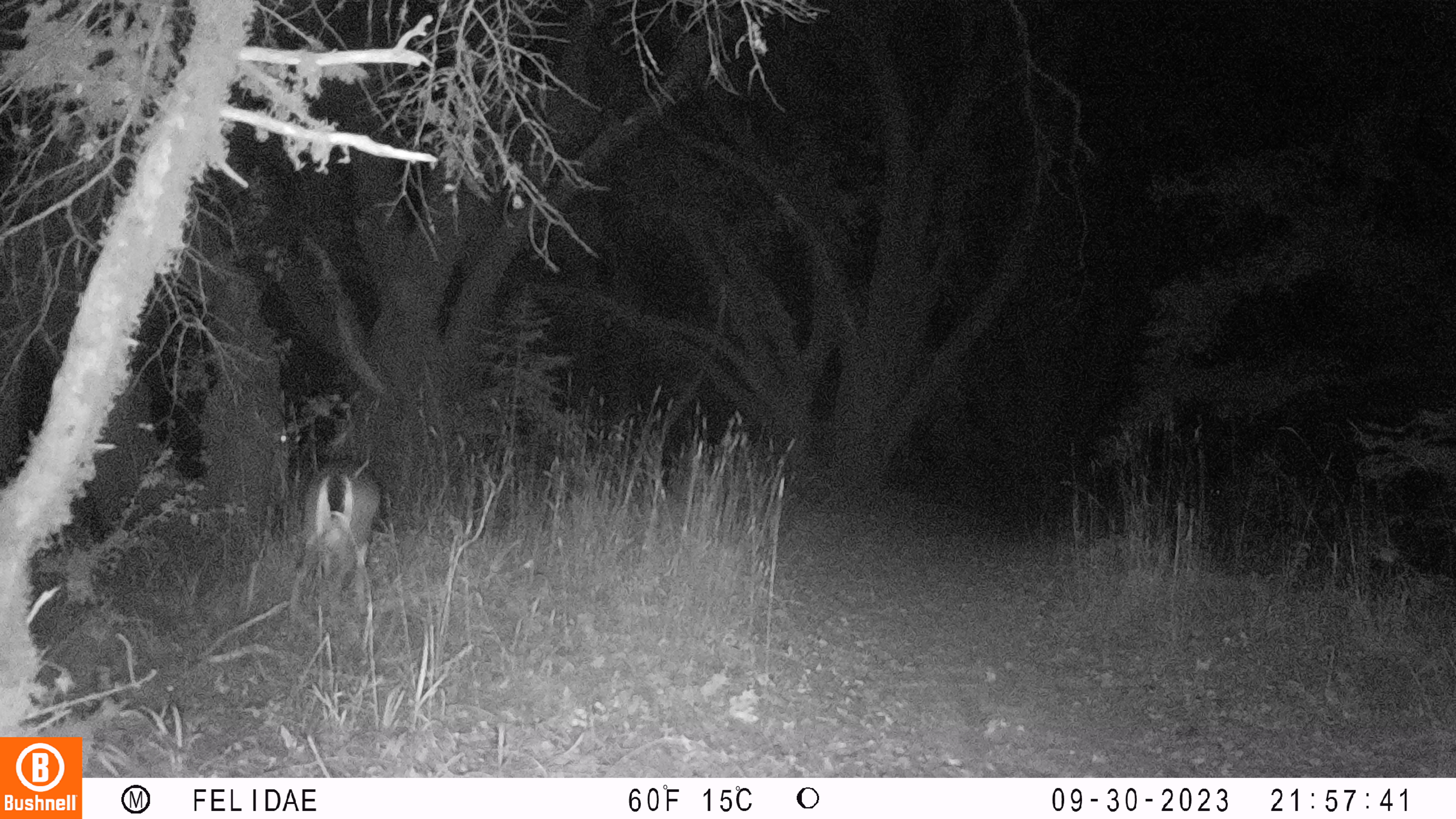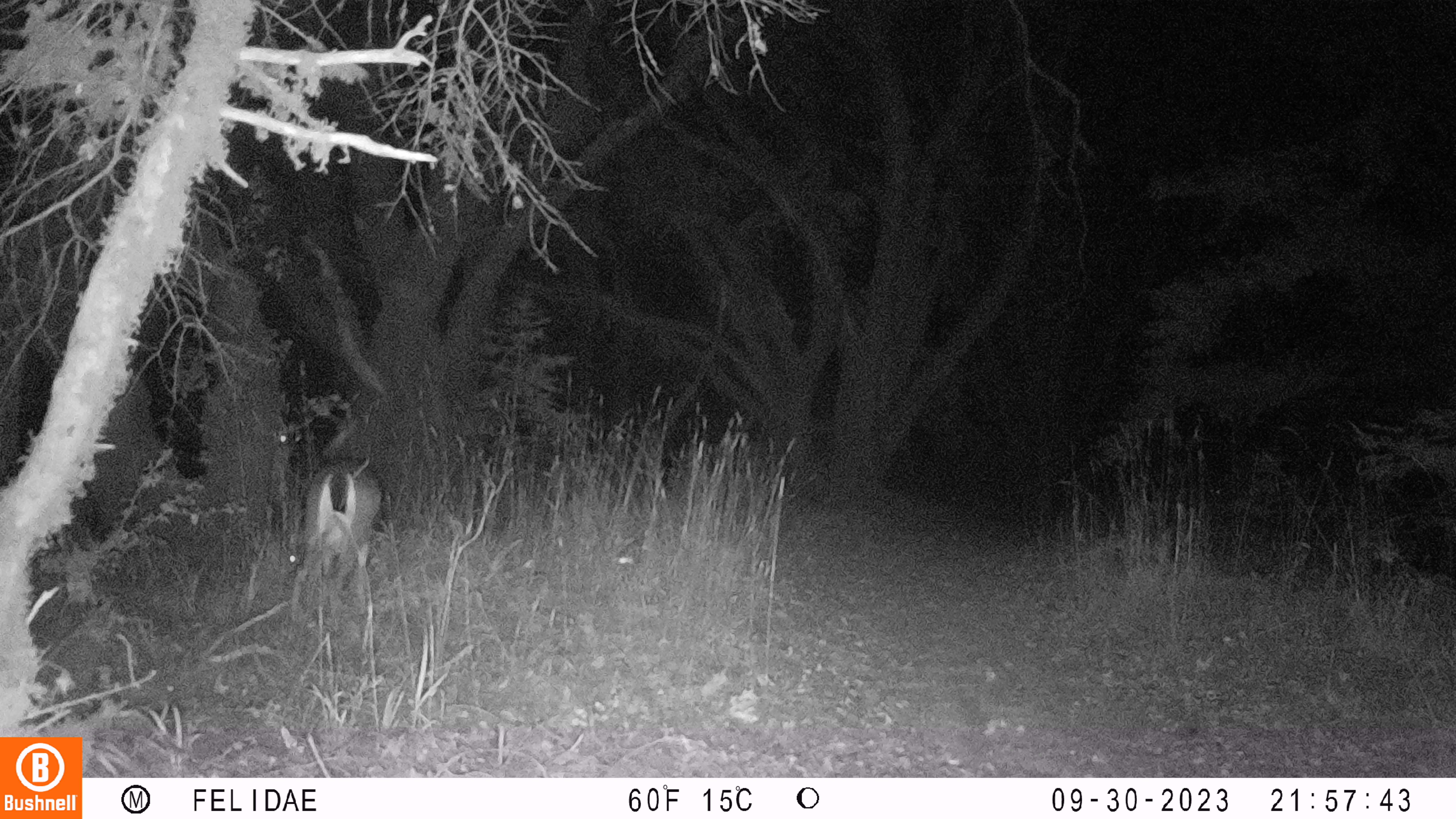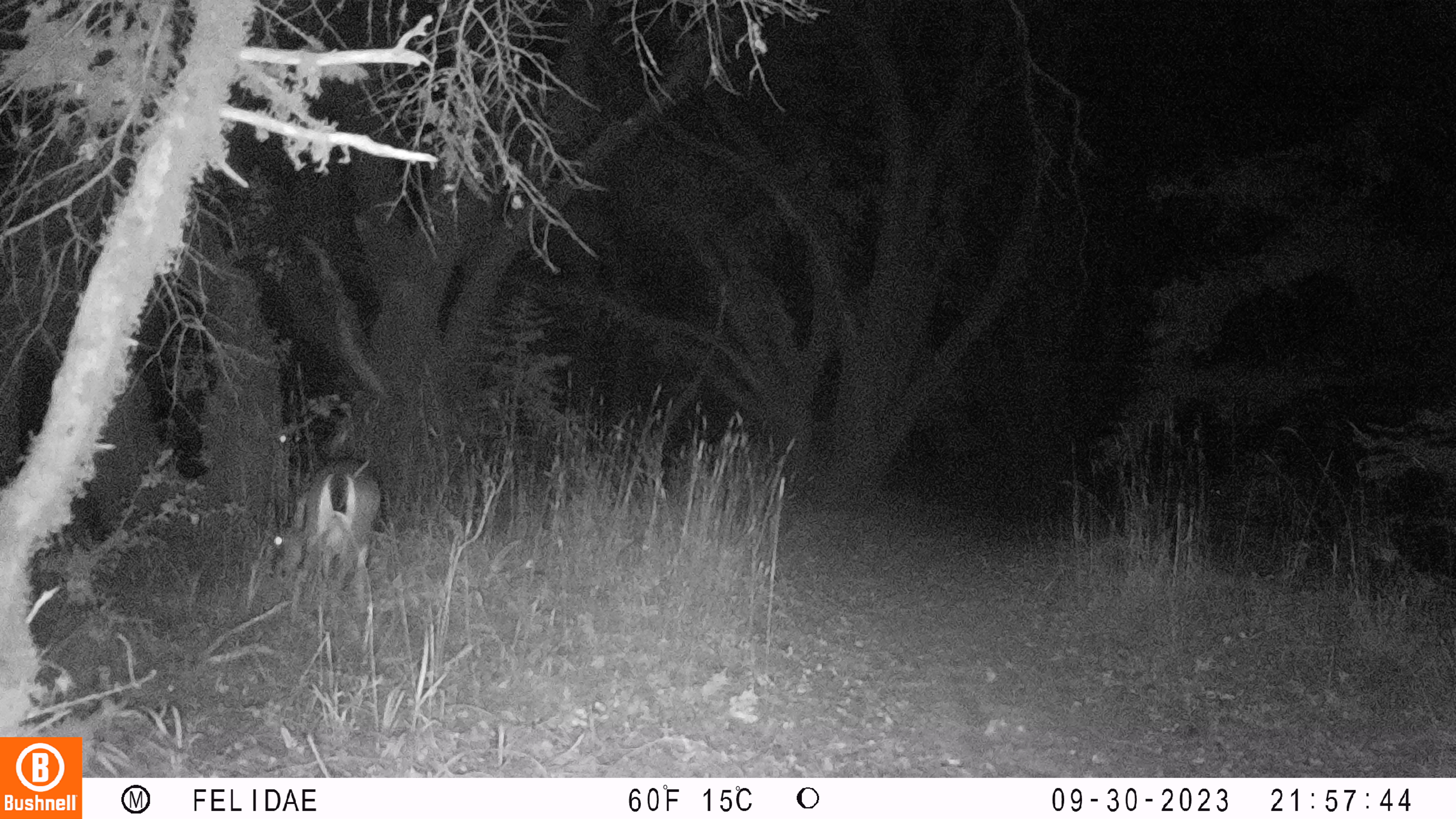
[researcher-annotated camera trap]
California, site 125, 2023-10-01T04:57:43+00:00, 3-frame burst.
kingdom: Animalia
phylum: Chordata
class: Mammalia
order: Artiodactyla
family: Cervidae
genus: Odocoileus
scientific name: Odocoileus hemionus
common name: mule deer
Mule deer (Odocoileus hemionus).